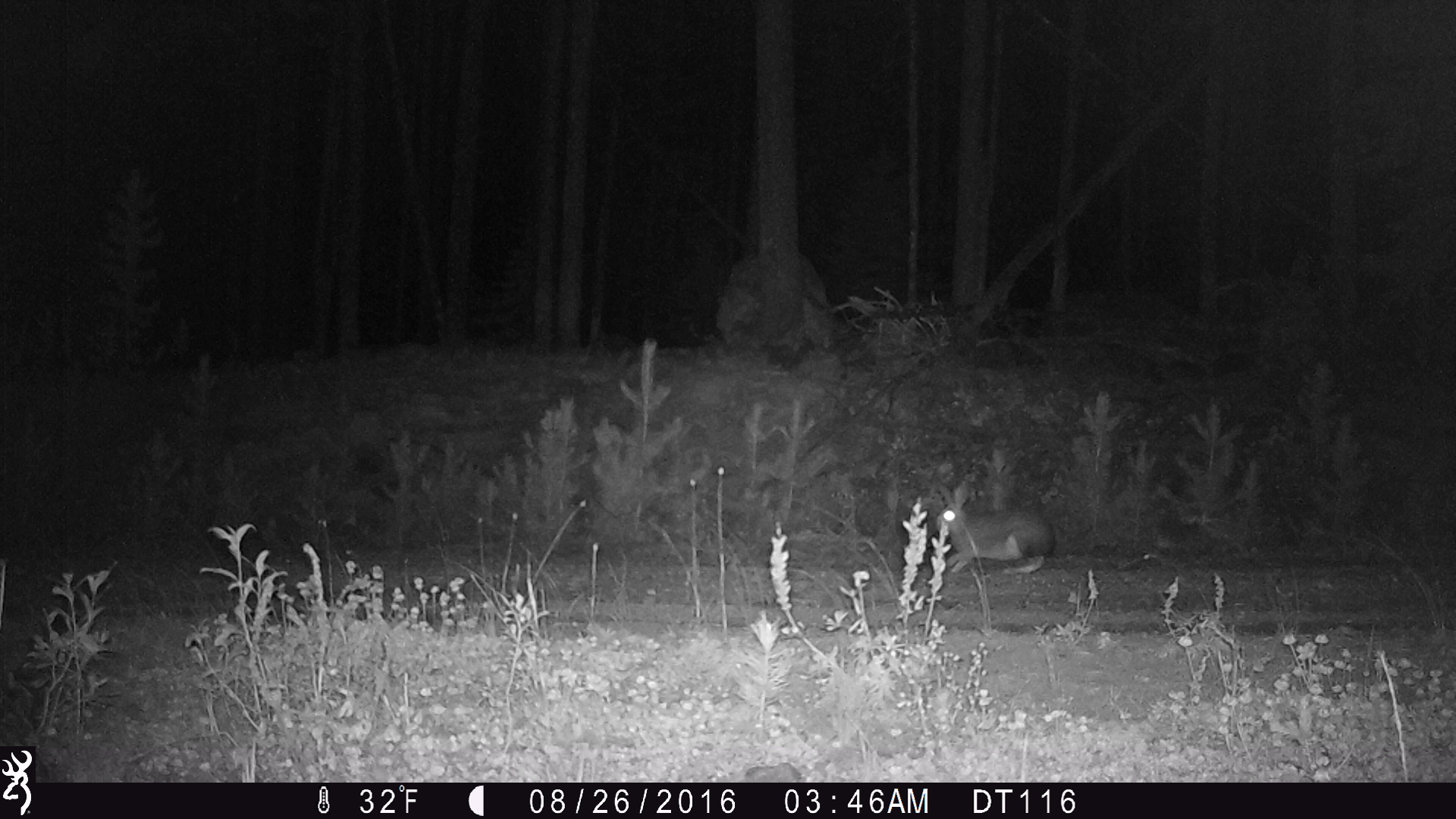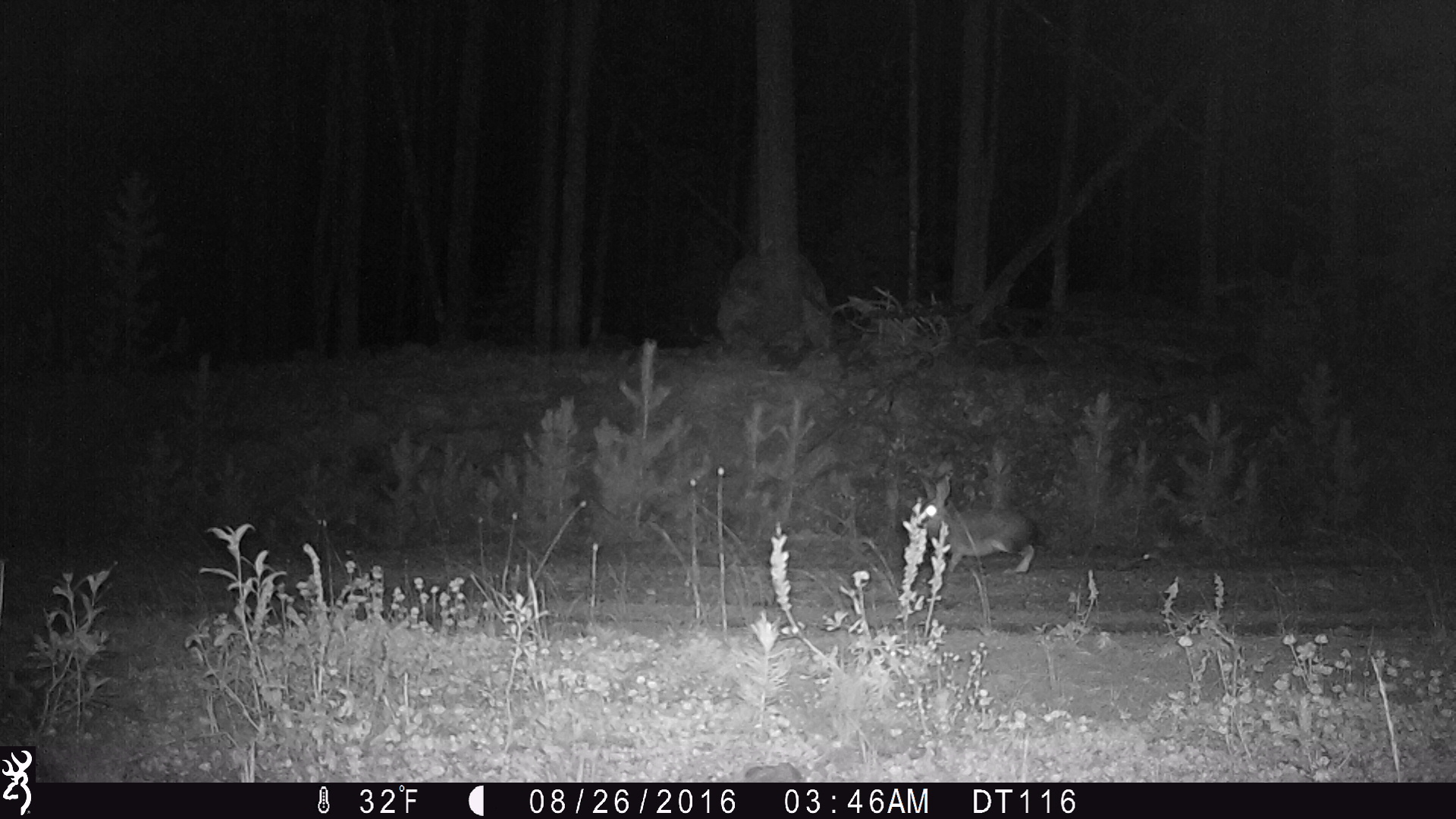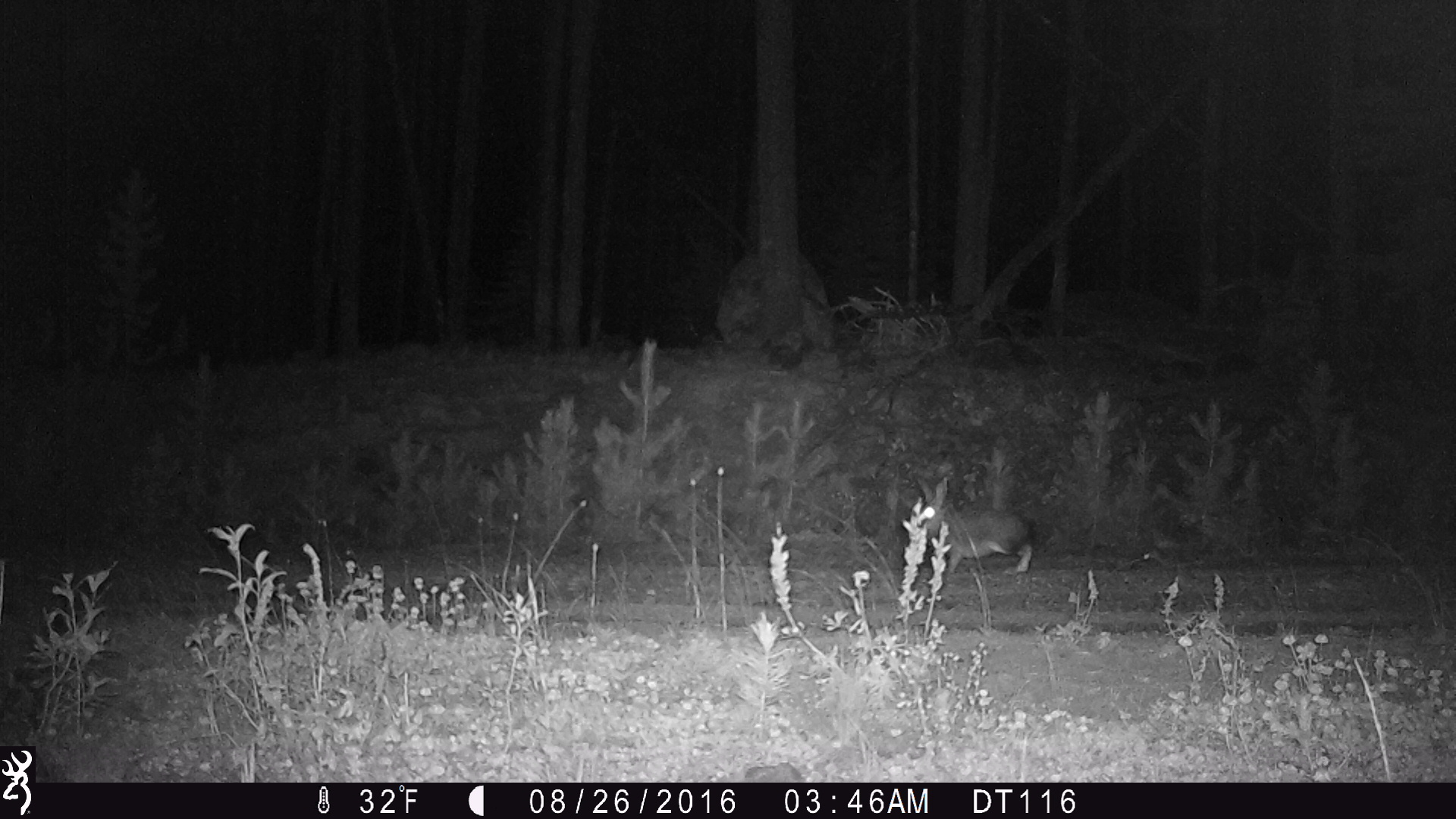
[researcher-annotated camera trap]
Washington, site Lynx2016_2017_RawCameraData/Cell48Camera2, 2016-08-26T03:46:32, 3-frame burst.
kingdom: Animalia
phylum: Chordata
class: Mammalia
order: Lagomorpha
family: Leporidae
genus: Lepus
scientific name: Lepus americanus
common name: snowshoe hare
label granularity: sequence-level